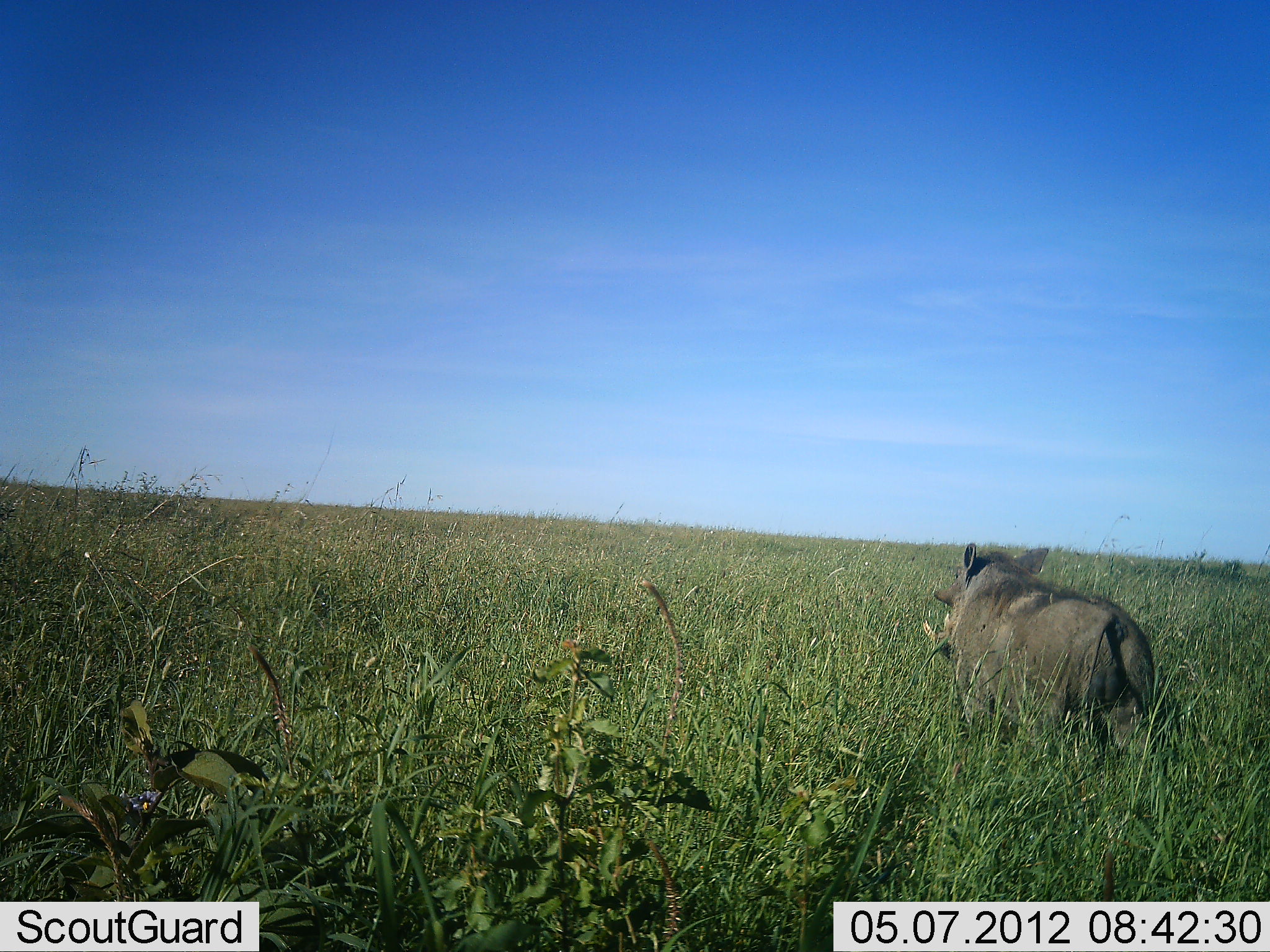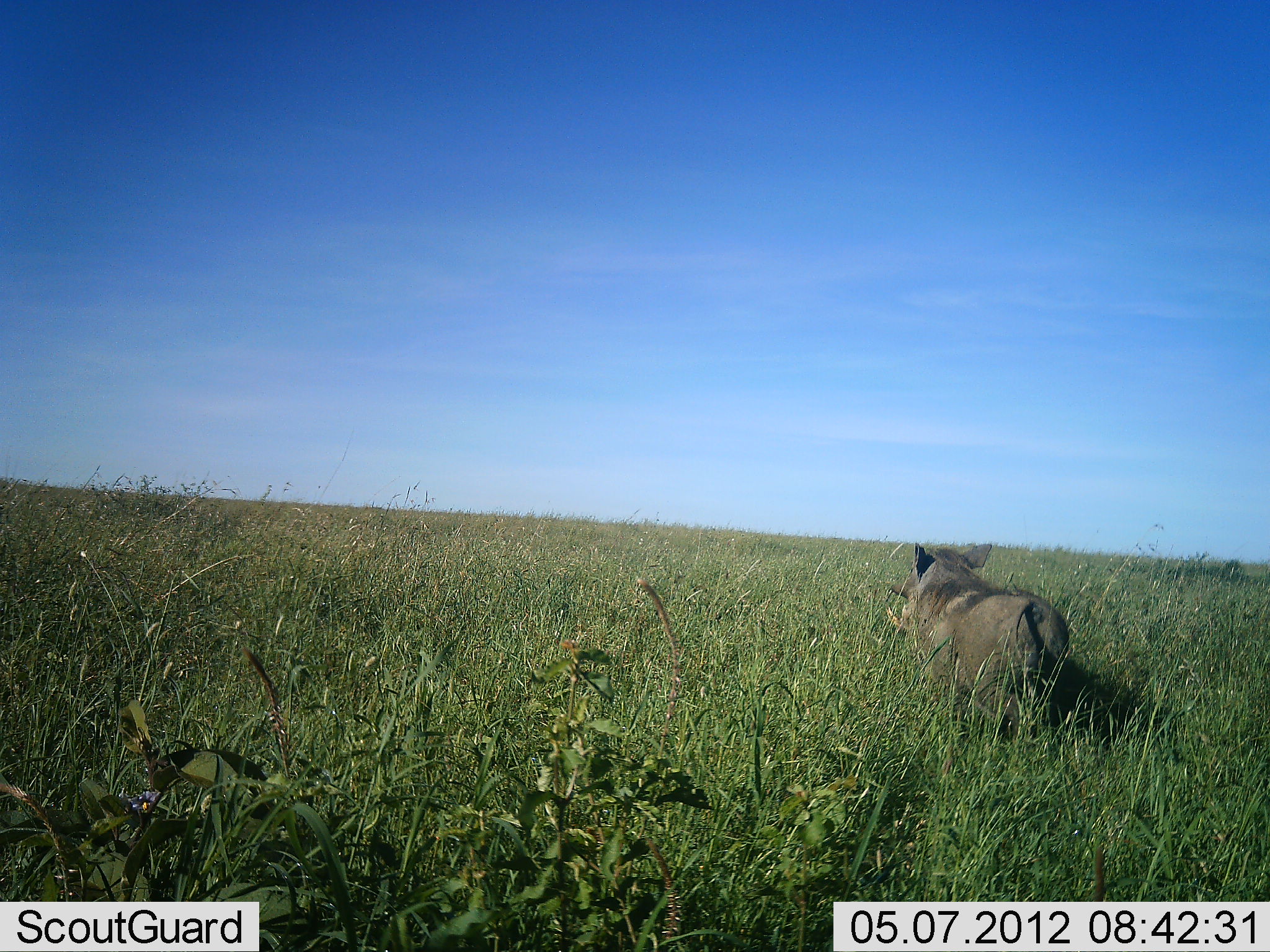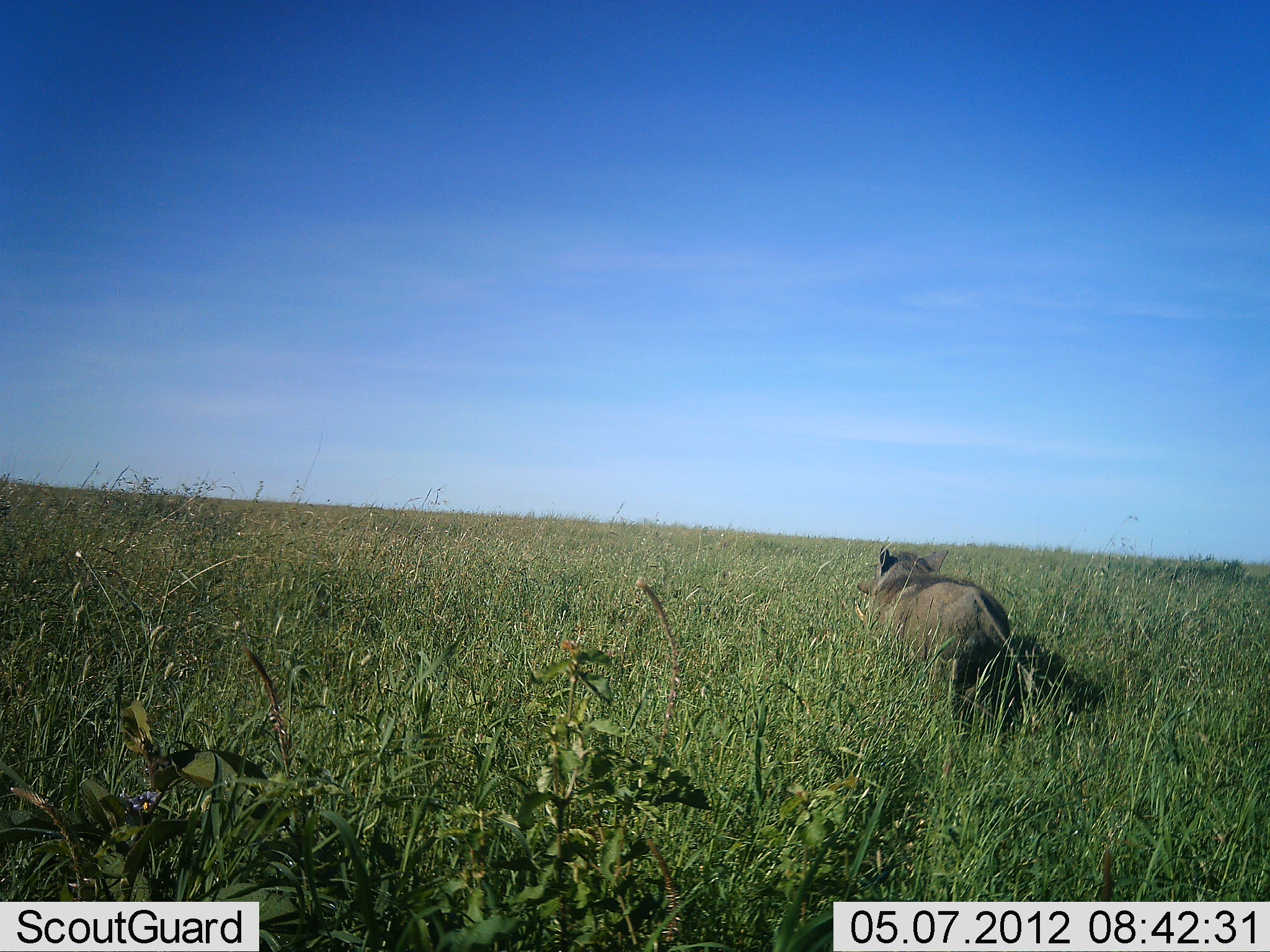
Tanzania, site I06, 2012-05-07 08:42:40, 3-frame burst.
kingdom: Animalia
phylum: Chordata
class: Mammalia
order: Artiodactyla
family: Suidae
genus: Phacochoerus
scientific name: Phacochoerus africanus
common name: warthog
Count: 1.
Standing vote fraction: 0%.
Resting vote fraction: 0%.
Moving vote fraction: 100%.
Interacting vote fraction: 0%.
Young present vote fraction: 0%.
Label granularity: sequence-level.